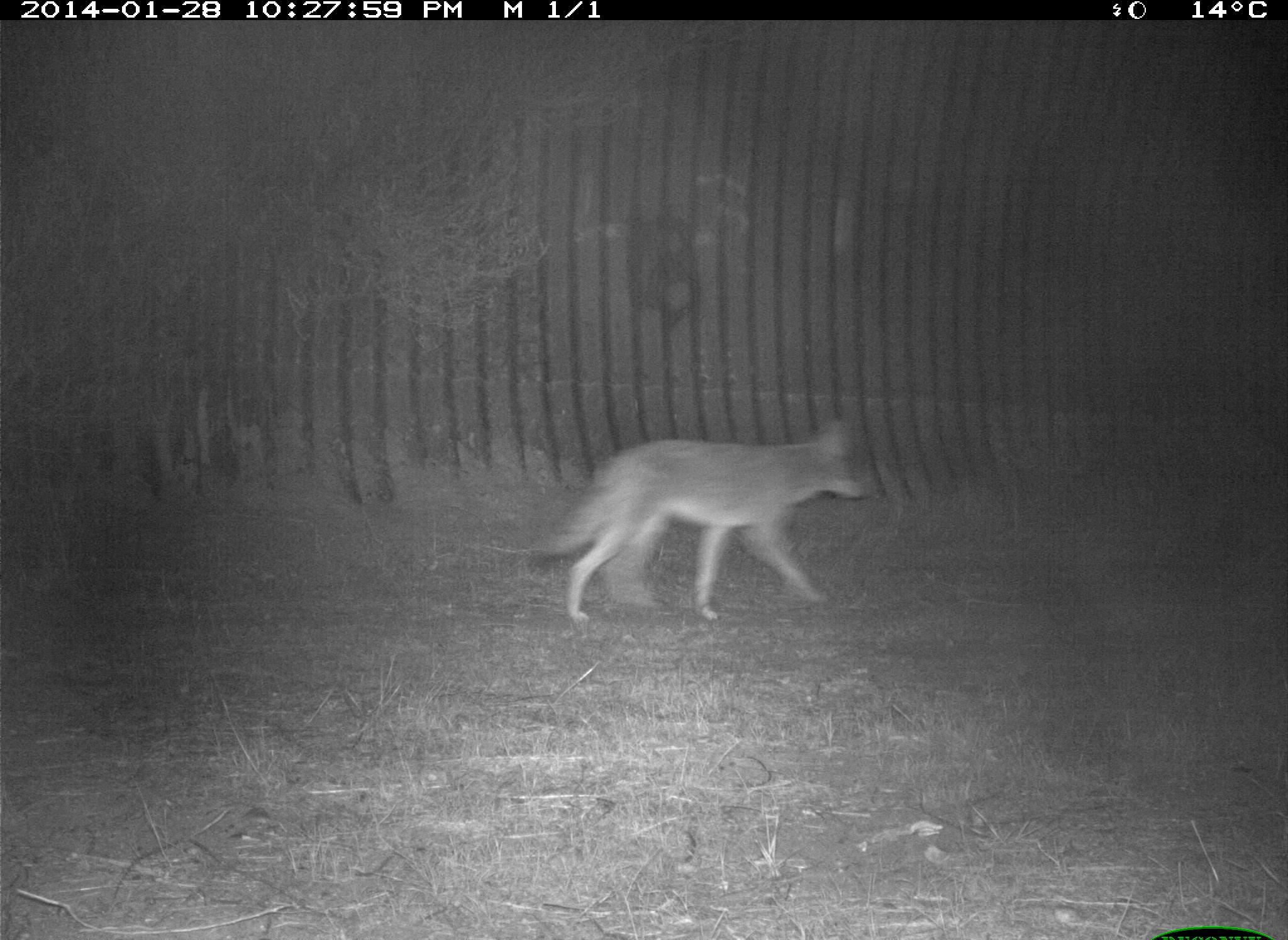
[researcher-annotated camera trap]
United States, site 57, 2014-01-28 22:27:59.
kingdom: Animalia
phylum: Chordata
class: Mammalia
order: Carnivora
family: Canidae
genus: Canis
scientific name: Canis latrans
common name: coyote